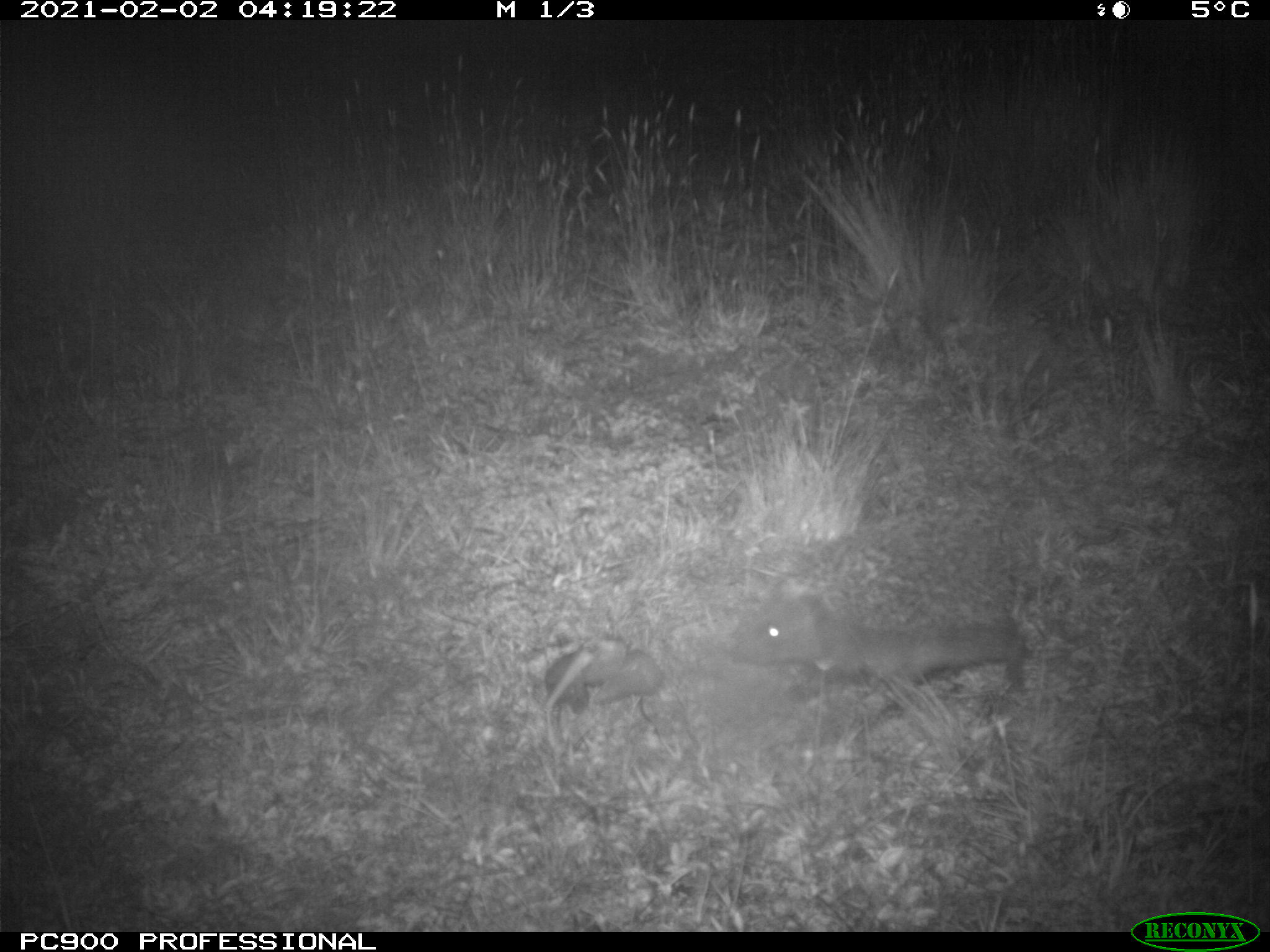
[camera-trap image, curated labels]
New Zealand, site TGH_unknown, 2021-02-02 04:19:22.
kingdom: Animalia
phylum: Chordata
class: Mammalia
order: Eulipotyphla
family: Erinaceidae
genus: Erinaceus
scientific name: Erinaceus europaeus europaeus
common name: european hedgehog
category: hedgehog